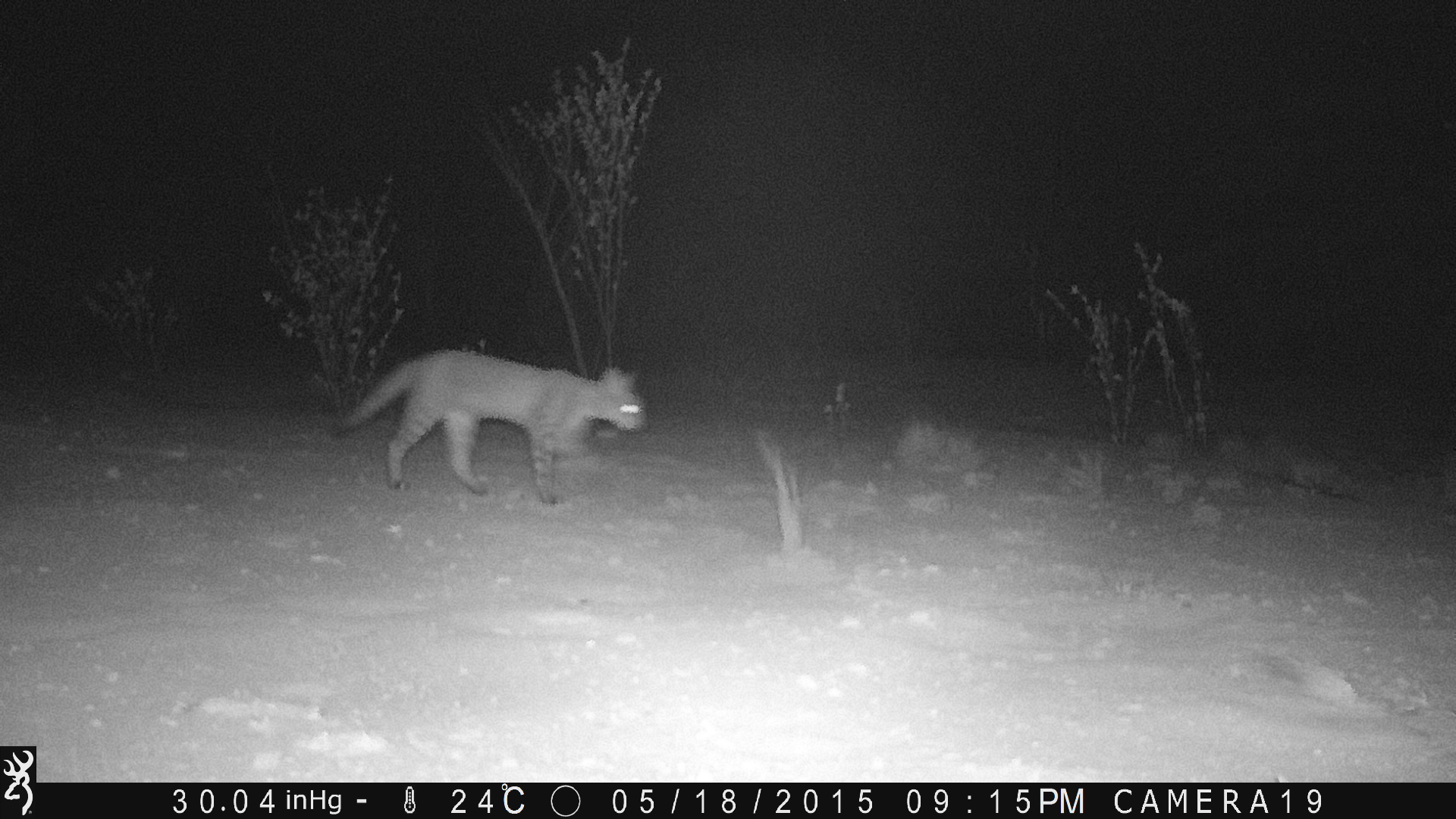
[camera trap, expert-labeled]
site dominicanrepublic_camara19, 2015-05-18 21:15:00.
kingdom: Animalia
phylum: Chordata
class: Mammalia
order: Carnivora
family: Felidae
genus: Felis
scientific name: Felis catus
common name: cat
Cat (Felis catus).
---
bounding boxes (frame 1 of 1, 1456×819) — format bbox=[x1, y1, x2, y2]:
cat: bbox=[329, 350, 646, 504]